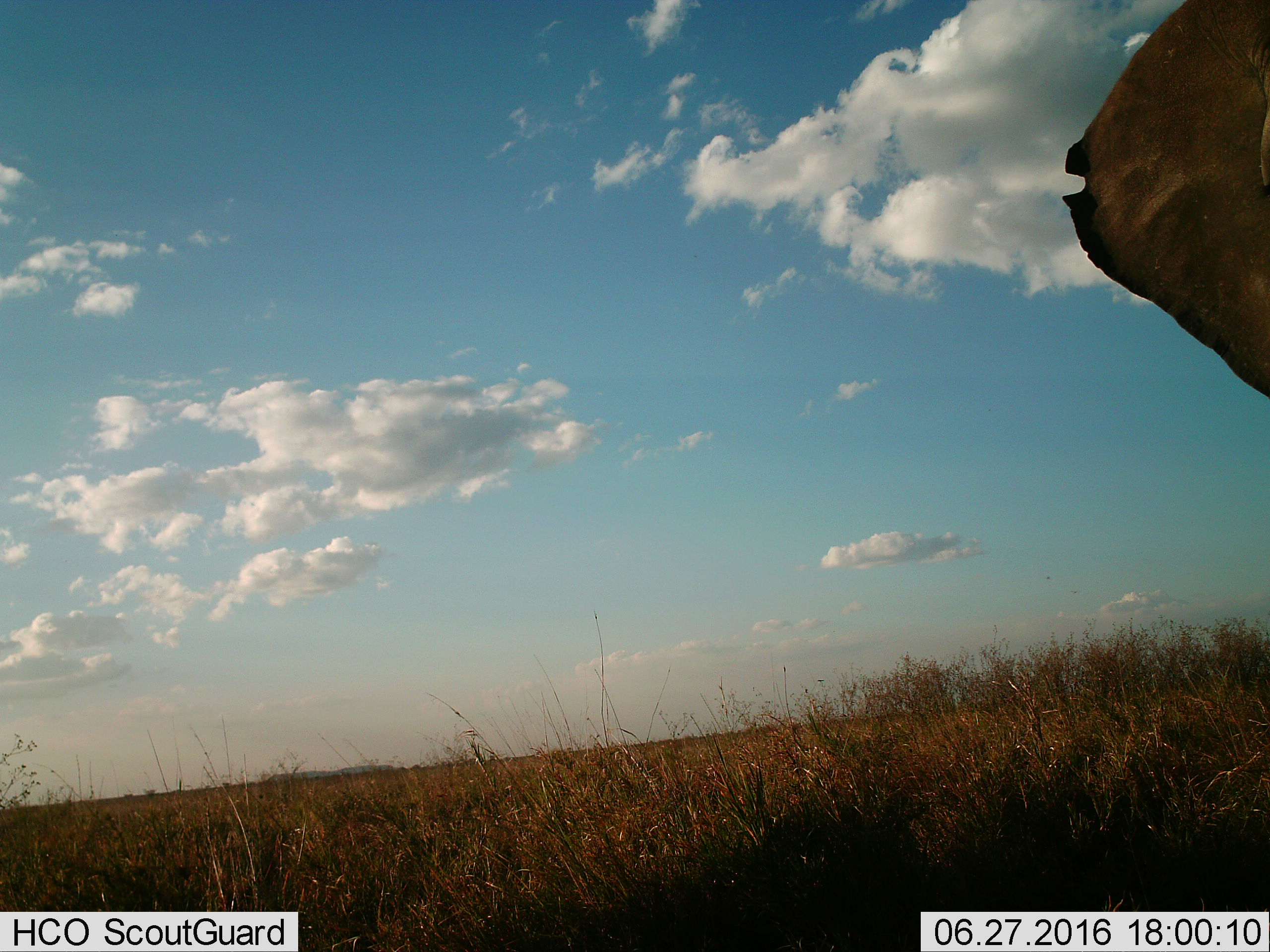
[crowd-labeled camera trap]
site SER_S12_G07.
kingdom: Animalia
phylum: Chordata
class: Mammalia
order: Proboscidea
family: Elephantidae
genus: Loxodonta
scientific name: Loxodonta africana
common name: african bush elephant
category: elephant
Elephant (african bush elephant) (Loxodonta africana), count 1. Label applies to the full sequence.